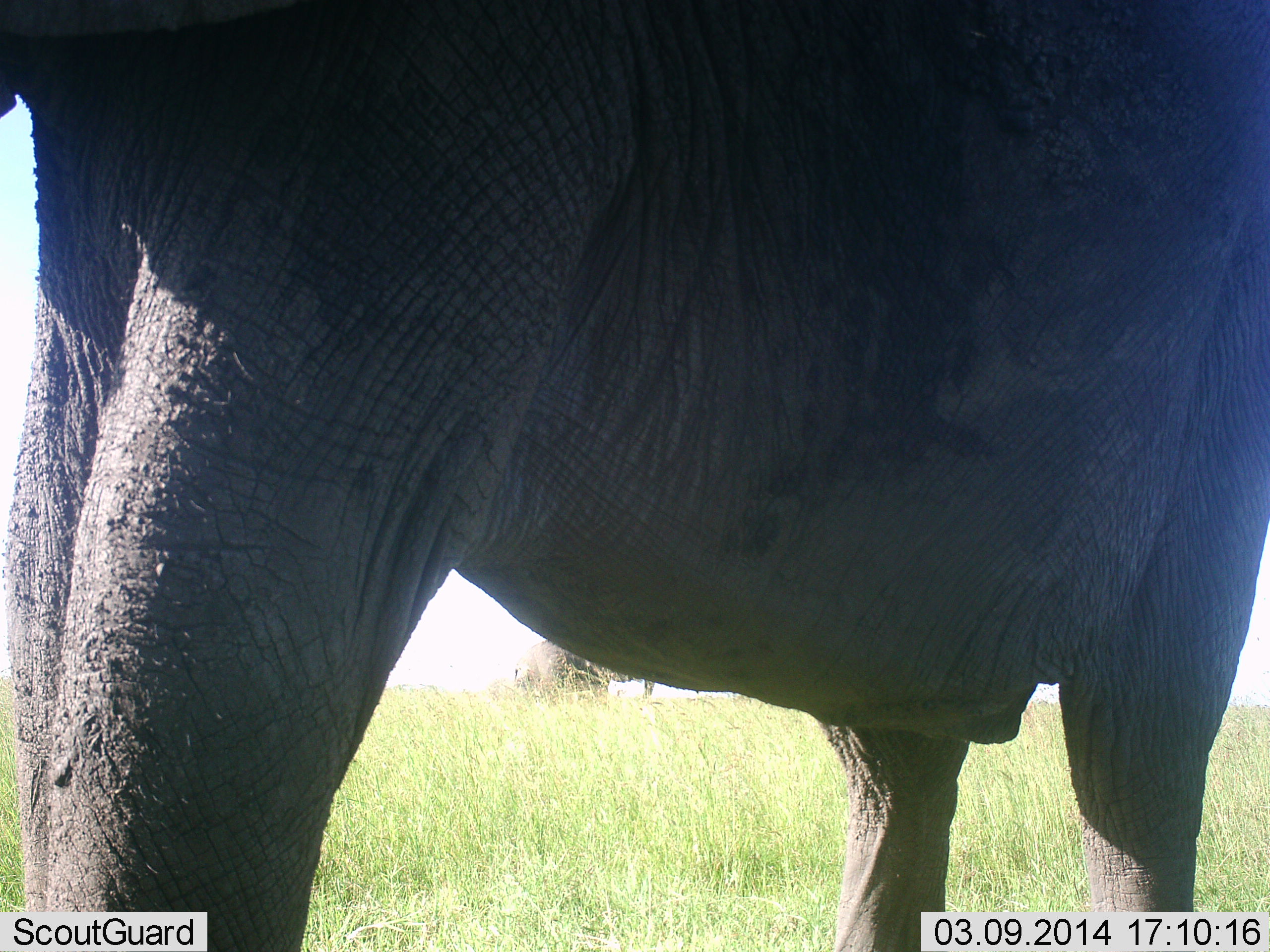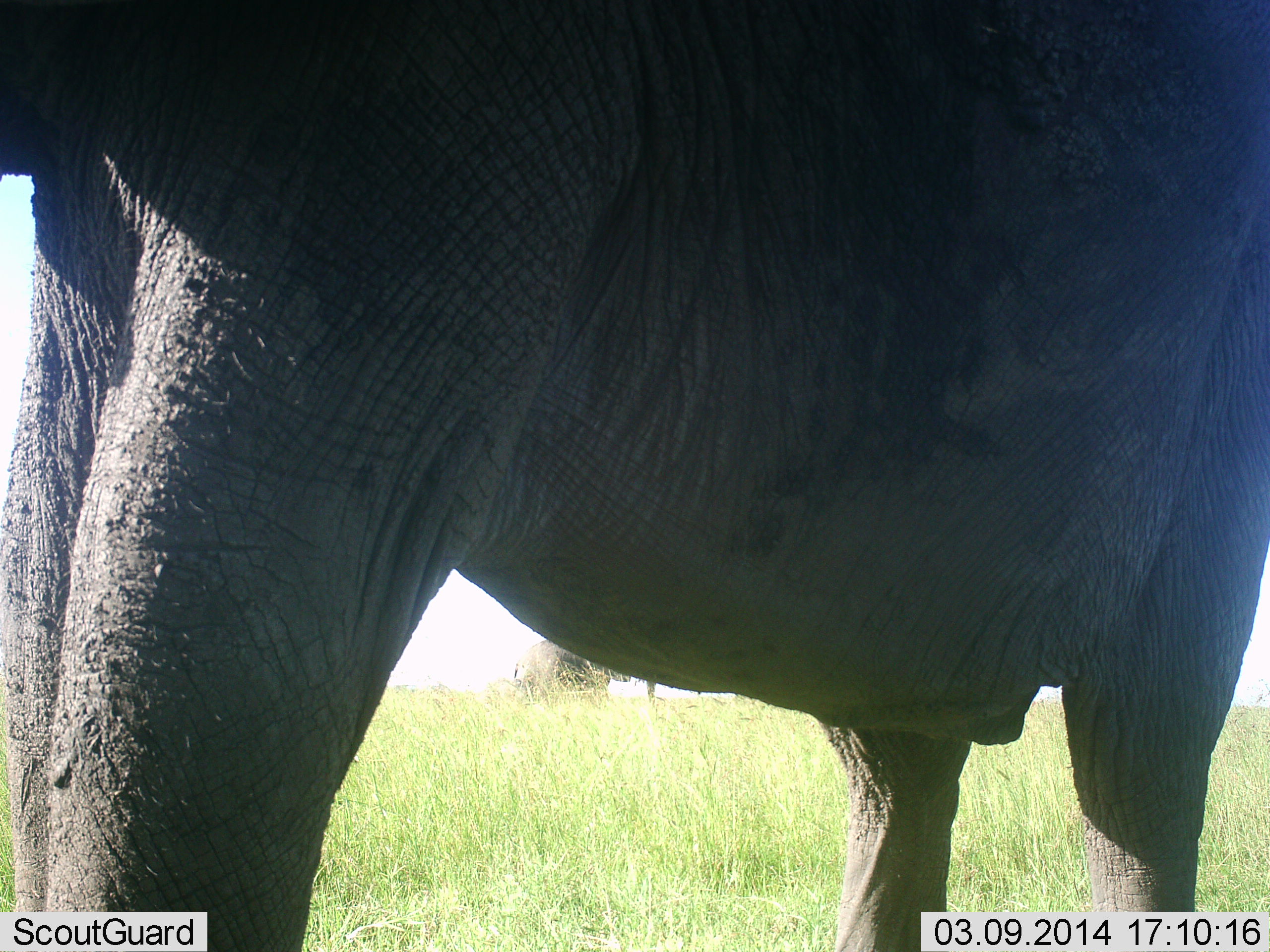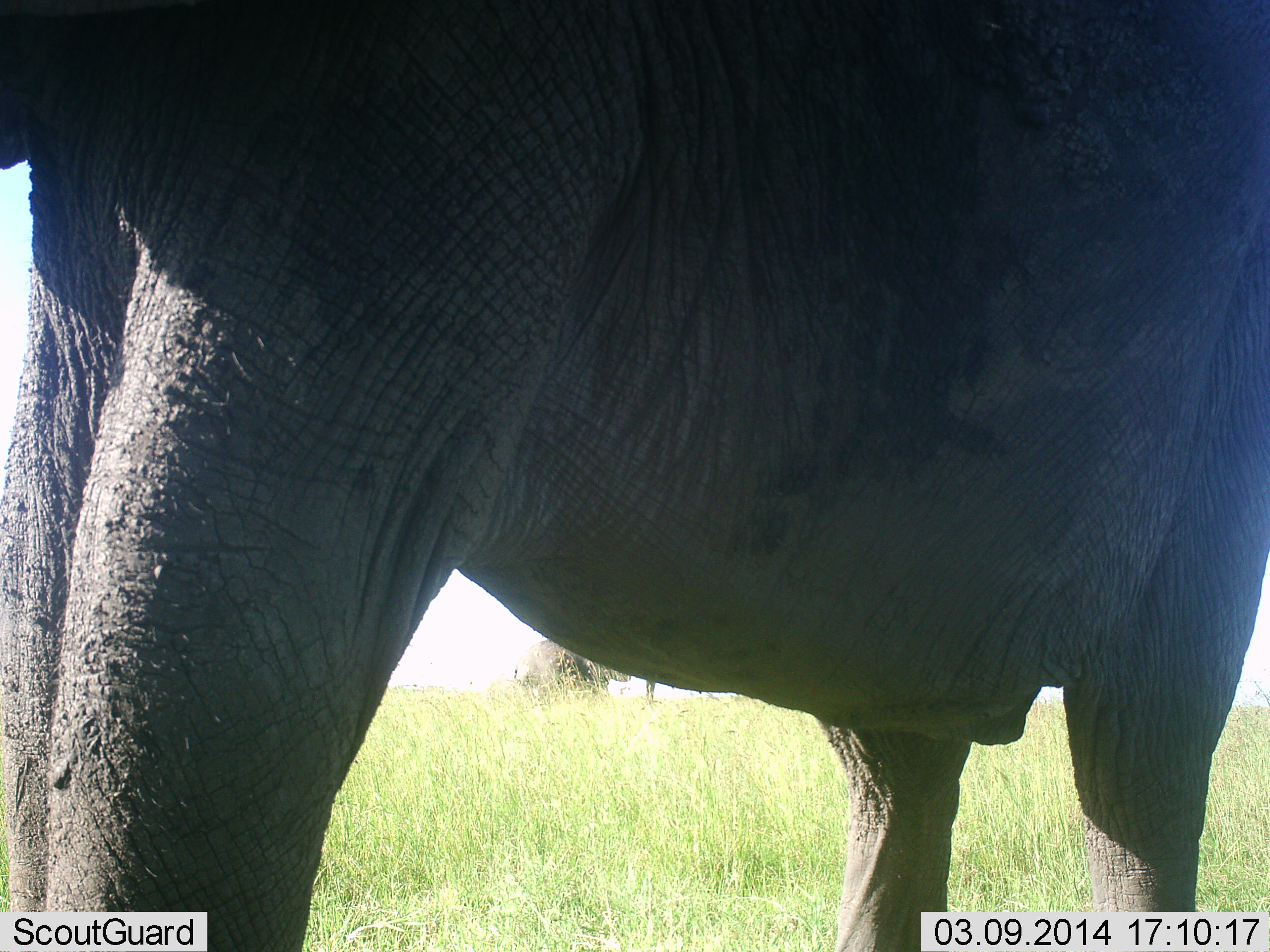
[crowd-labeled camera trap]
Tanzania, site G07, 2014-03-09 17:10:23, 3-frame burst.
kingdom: Animalia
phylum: Chordata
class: Mammalia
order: Proboscidea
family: Elephantidae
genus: Loxodonta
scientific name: Loxodonta africana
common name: african bush elephant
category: elephant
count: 1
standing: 90%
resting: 0%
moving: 0%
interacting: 0%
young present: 0%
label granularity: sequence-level